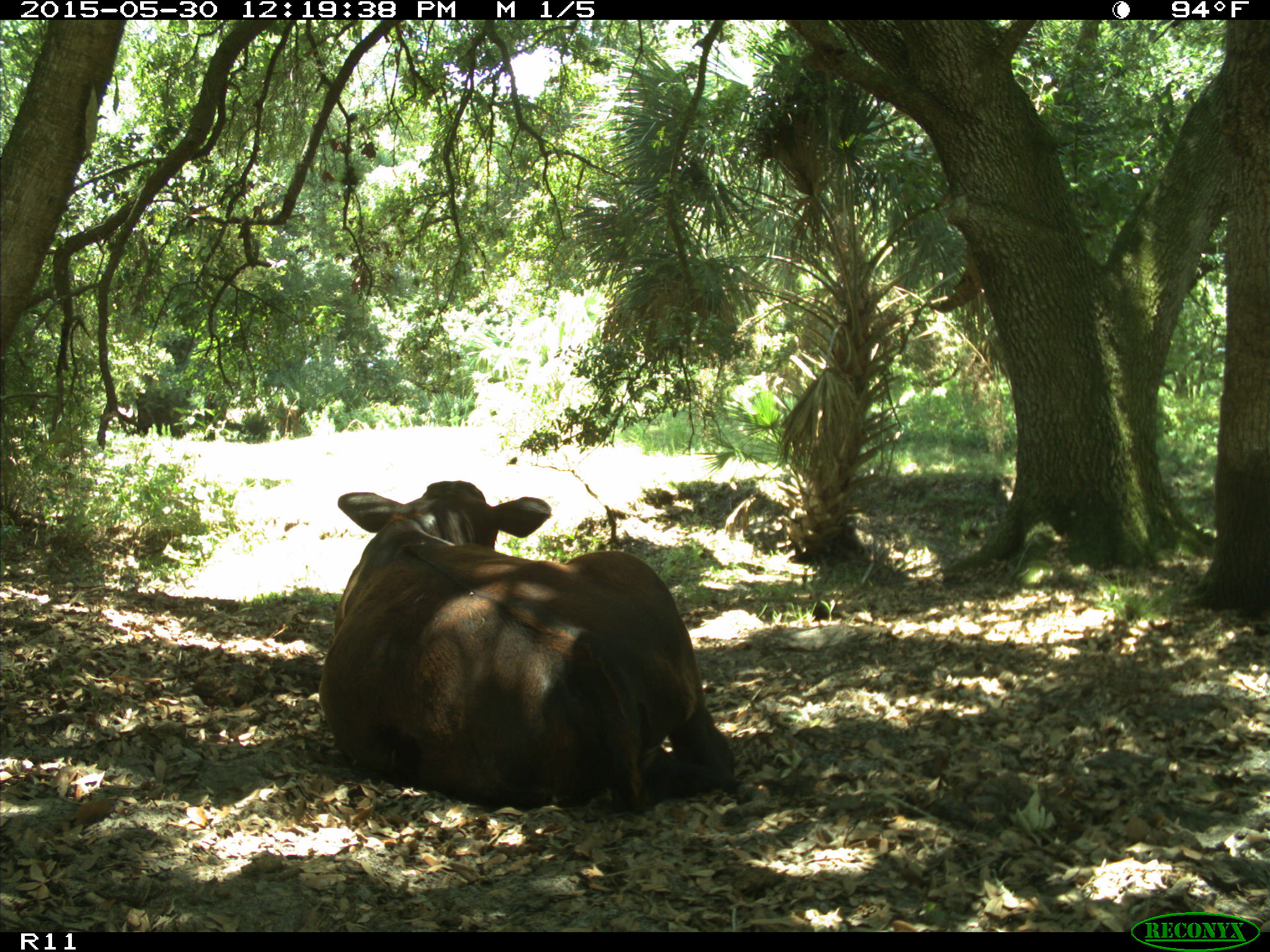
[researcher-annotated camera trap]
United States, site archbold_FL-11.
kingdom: Animalia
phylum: Chordata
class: Mammalia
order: Artiodactyla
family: Bovidae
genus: Bos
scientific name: Bos taurus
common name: domestic cow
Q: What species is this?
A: Bos taurus (domestic cow).